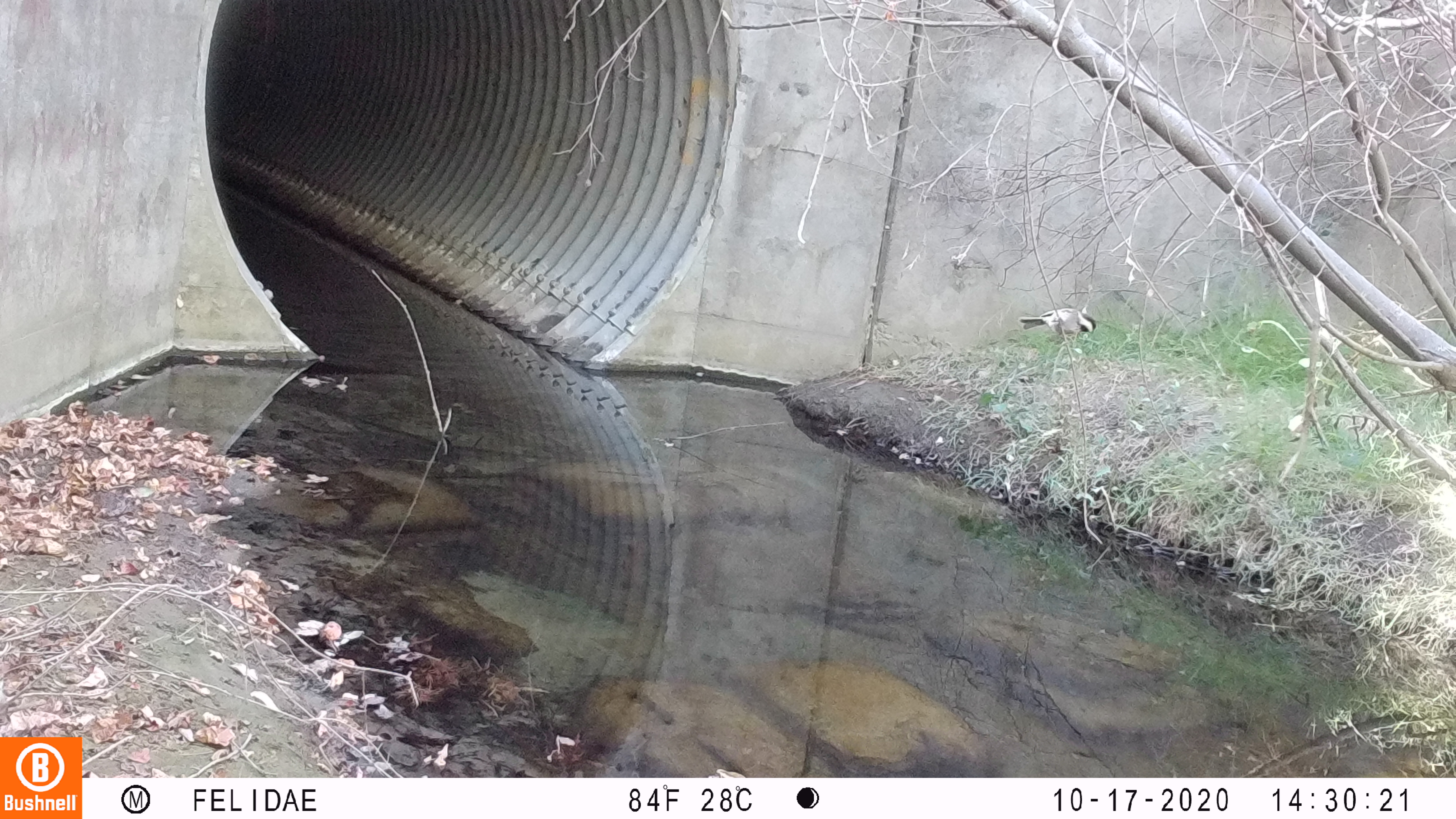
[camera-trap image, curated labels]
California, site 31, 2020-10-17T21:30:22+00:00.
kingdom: Animalia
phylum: Chordata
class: Aves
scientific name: Aves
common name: bird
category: unknown bird